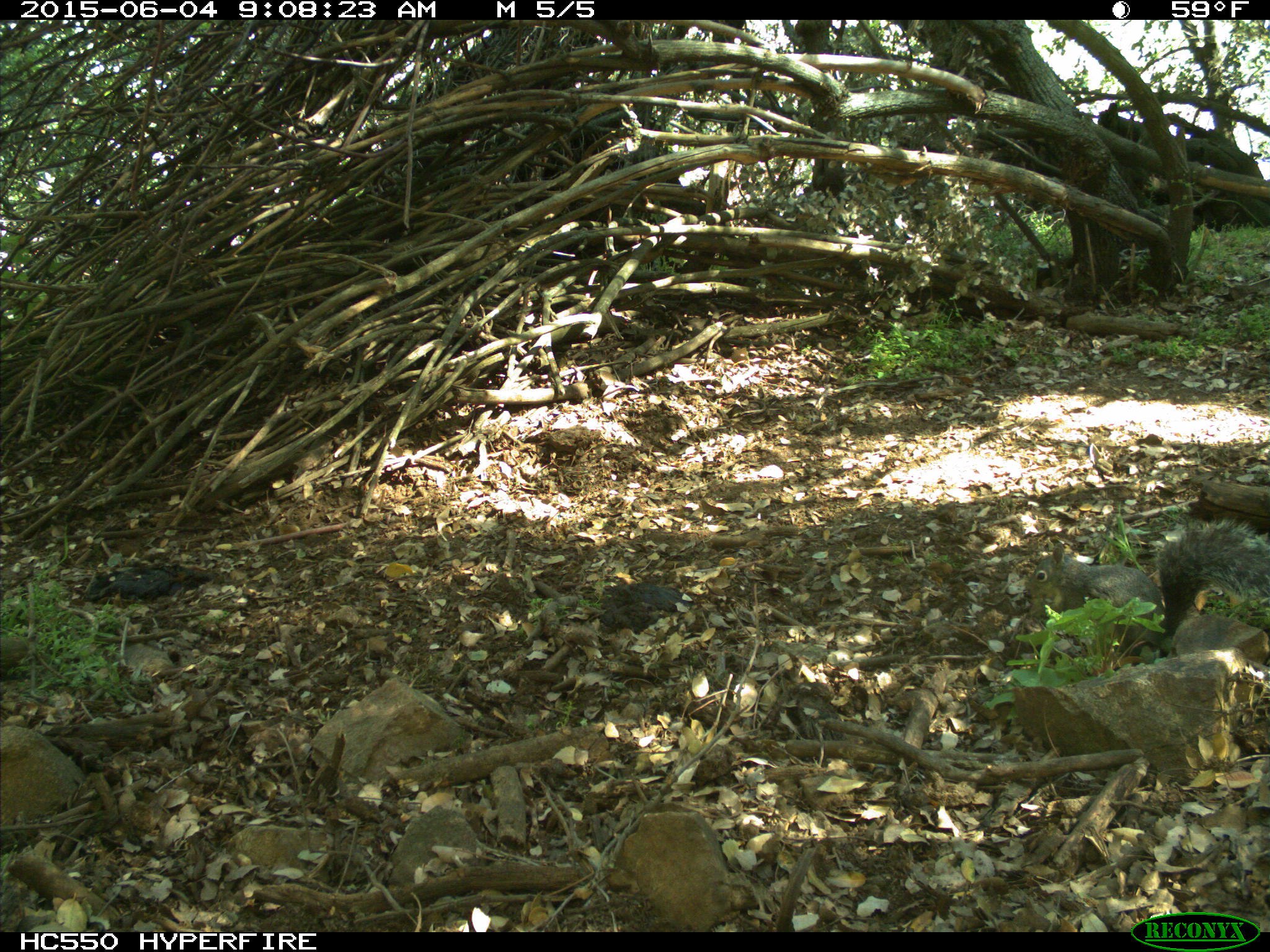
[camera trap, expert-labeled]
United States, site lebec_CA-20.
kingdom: Animalia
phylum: Chordata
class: Mammalia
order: Rodentia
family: Sciuridae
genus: Sciurus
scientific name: Sciurus carolinensis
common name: eastern gray squirrel